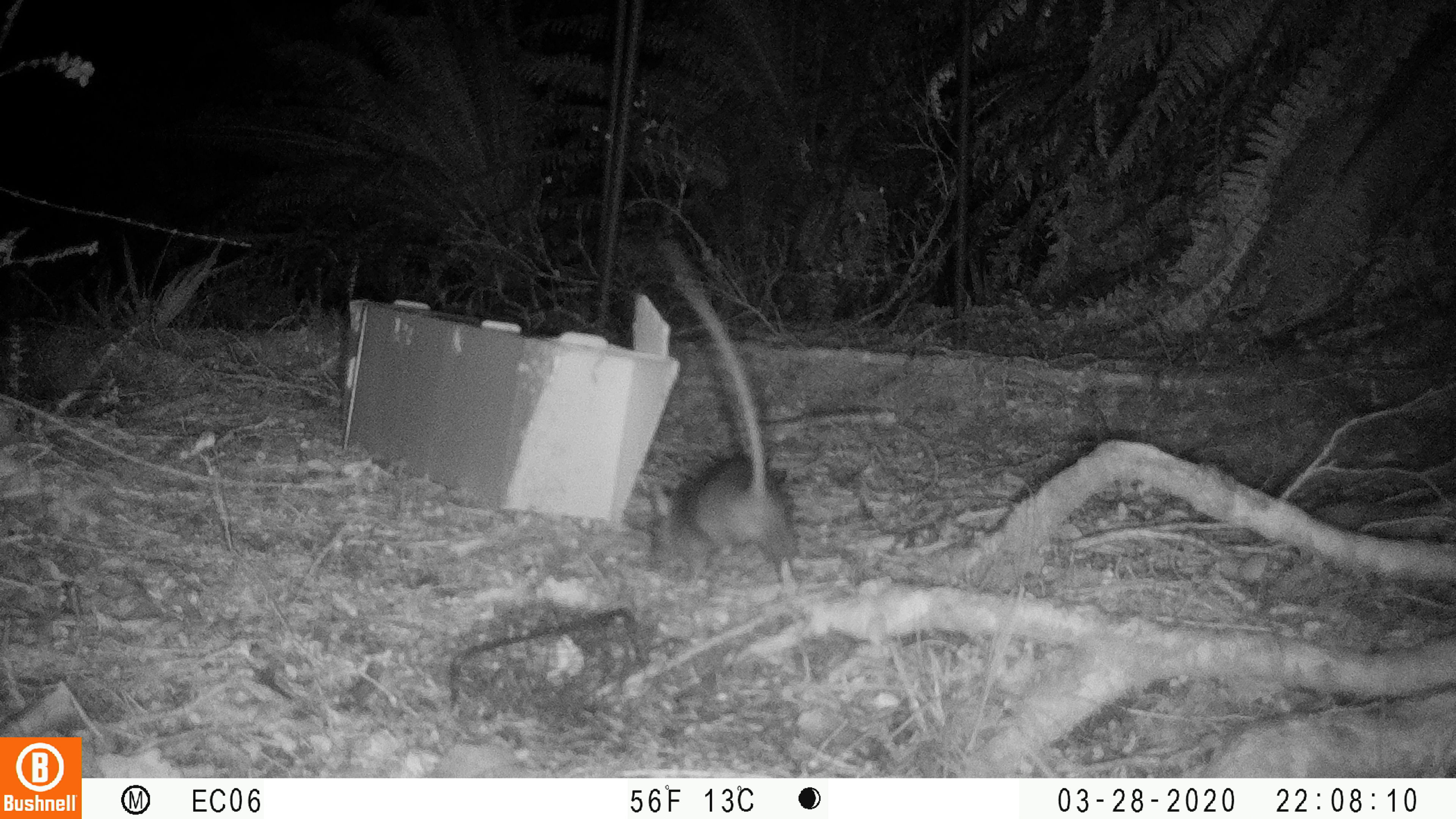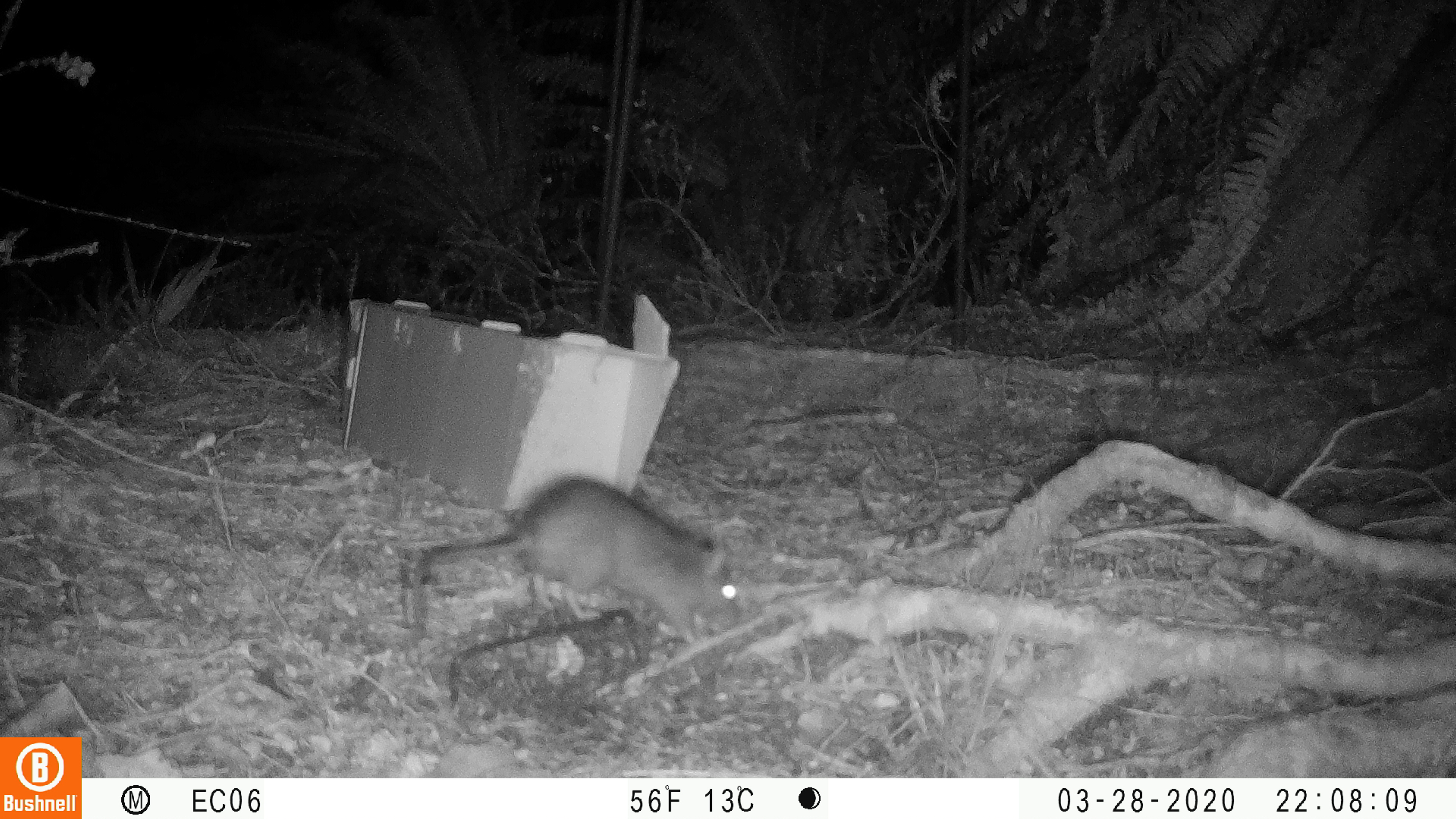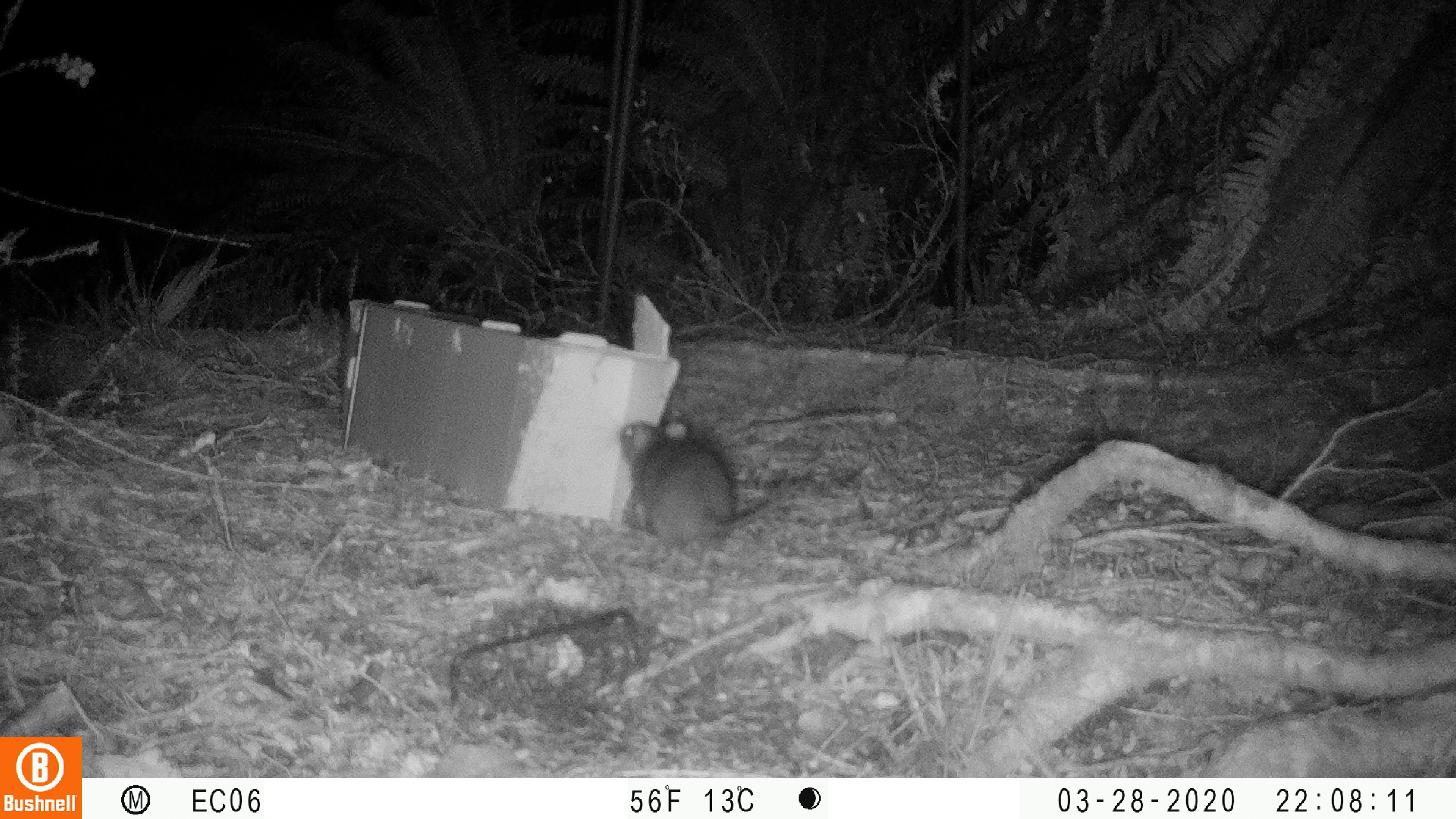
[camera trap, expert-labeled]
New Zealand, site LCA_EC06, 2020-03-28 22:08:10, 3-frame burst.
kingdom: Animalia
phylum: Chordata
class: Mammalia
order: Rodentia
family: Muridae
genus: Rattus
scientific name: Rattus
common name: rat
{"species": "rat (Rattus)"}